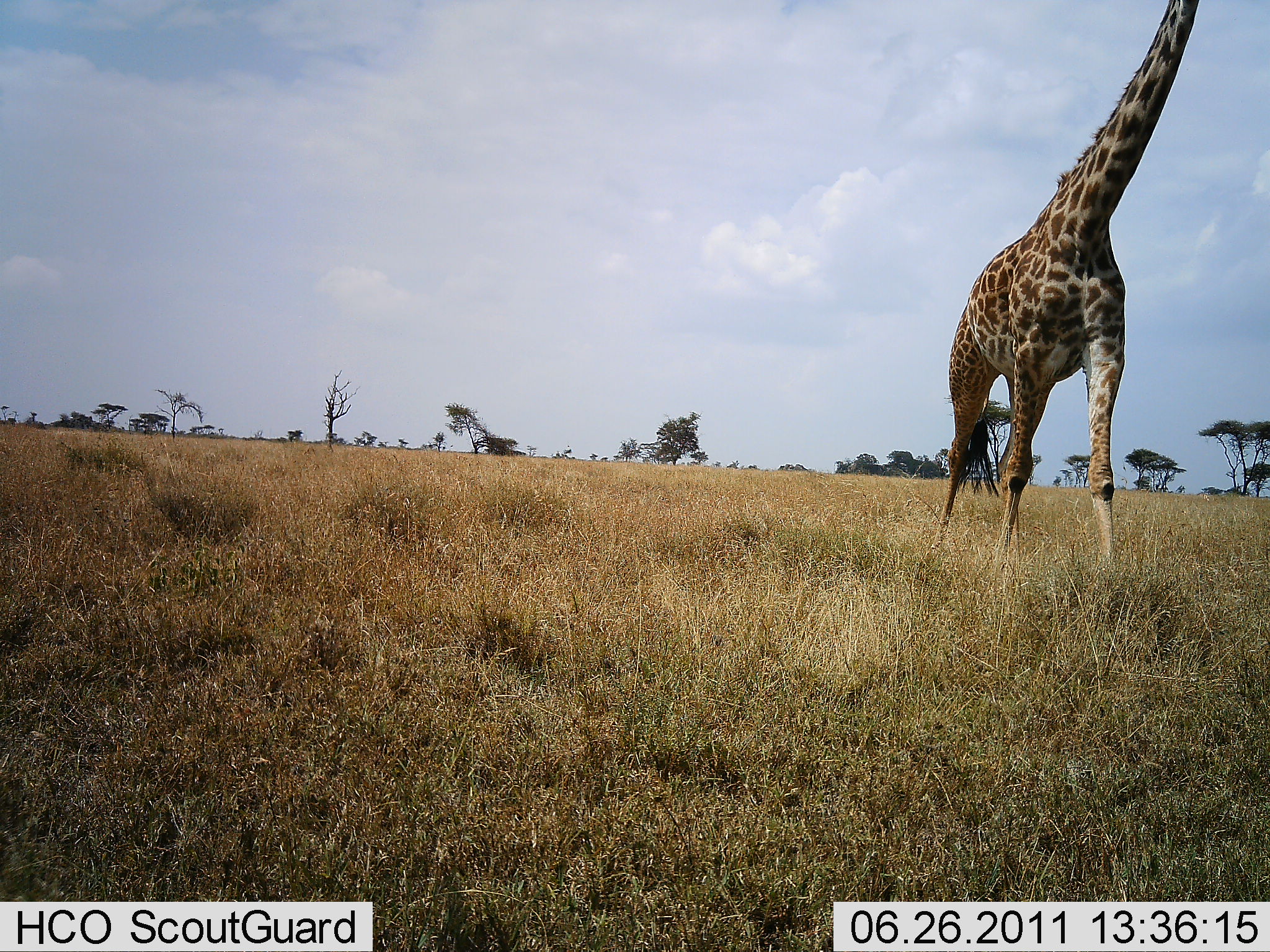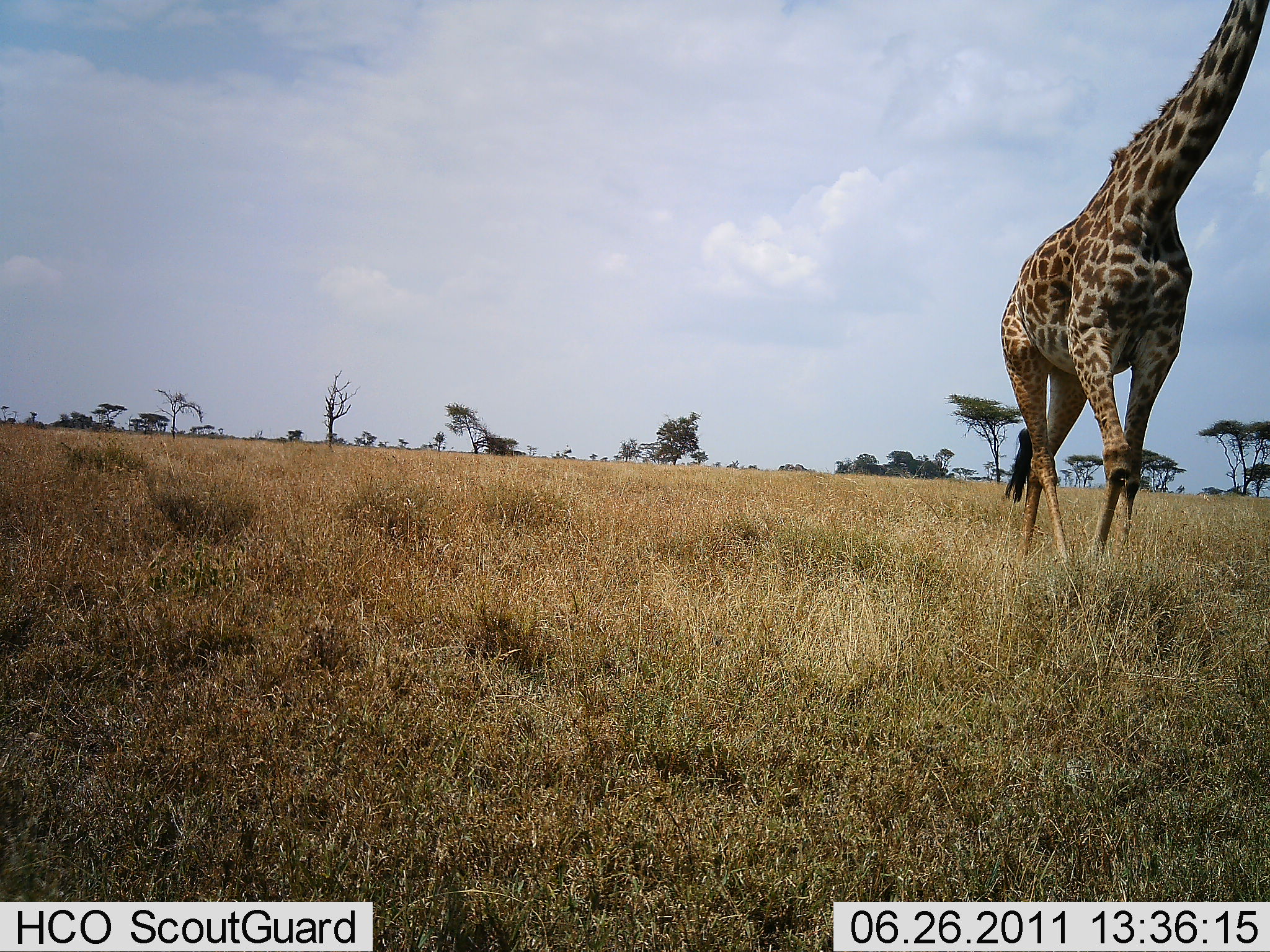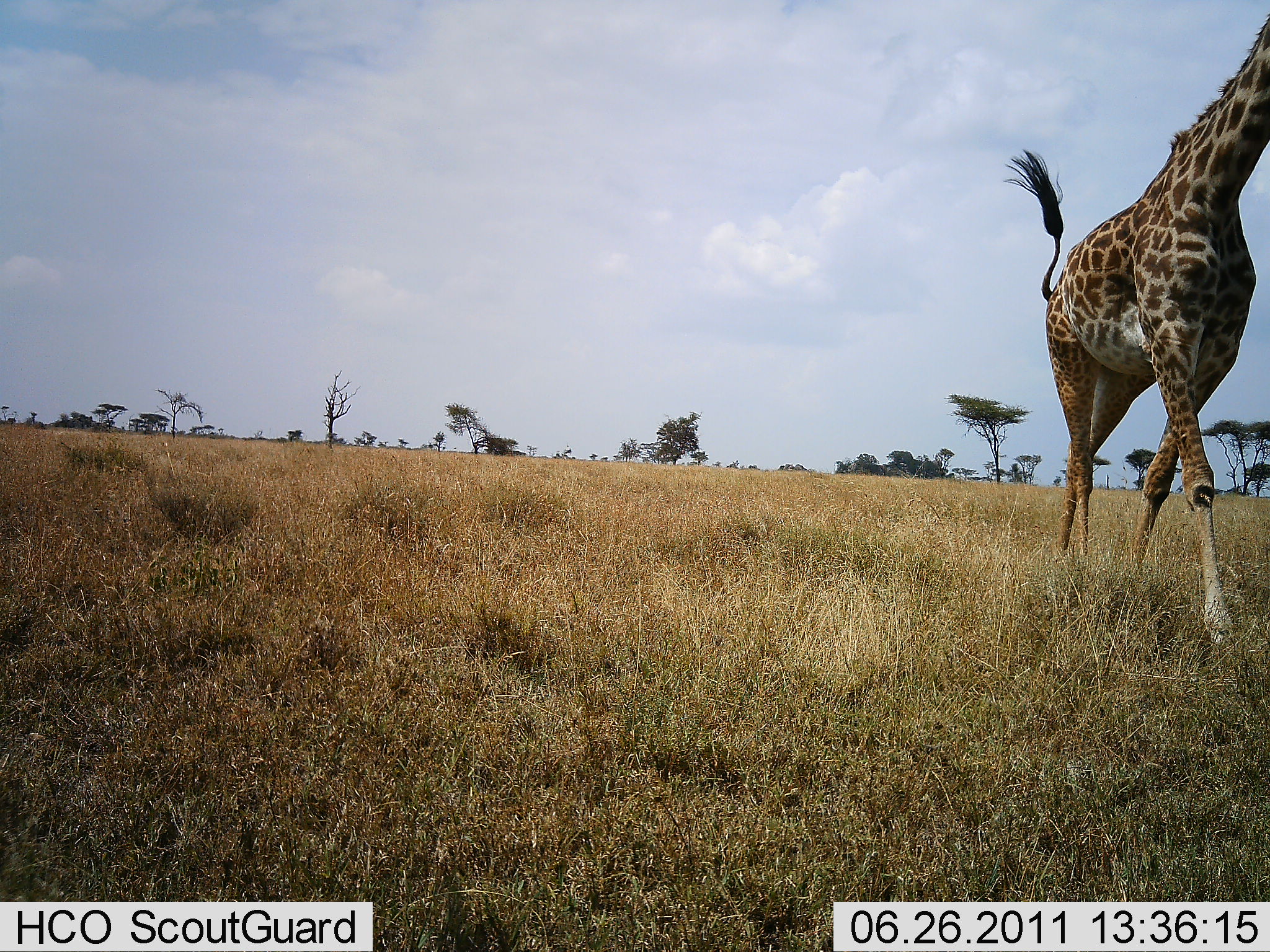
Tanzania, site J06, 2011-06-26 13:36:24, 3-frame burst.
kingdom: Animalia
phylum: Chordata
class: Mammalia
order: Artiodactyla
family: Giraffidae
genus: Giraffa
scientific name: Giraffa camelopardalis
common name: giraffe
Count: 1.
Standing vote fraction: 0%.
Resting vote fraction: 0%.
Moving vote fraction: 100%.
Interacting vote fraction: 0%.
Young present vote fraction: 0%.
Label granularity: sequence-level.